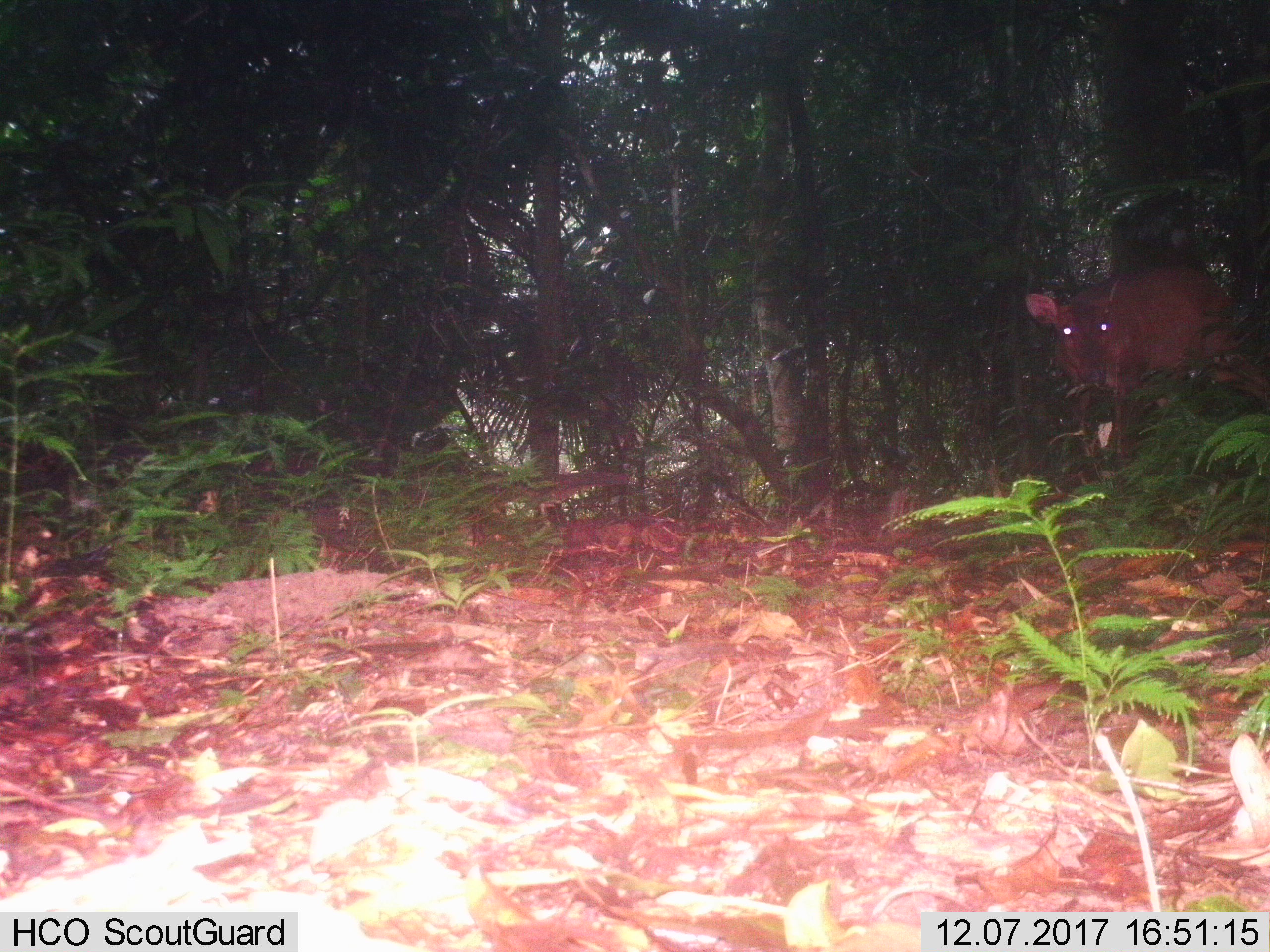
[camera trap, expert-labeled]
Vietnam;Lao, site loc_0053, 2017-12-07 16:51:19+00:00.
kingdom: Animalia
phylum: Chordata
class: Mammalia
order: Artiodactyla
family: Cervidae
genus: Muntiacus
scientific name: Muntiacus vuquangensis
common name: large-antlered muntjac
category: large antlered muntjac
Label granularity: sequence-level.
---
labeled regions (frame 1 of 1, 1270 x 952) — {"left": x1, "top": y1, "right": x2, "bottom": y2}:
large antlered muntjac: {"left": 1024, "top": 264, "right": 1270, "bottom": 457}